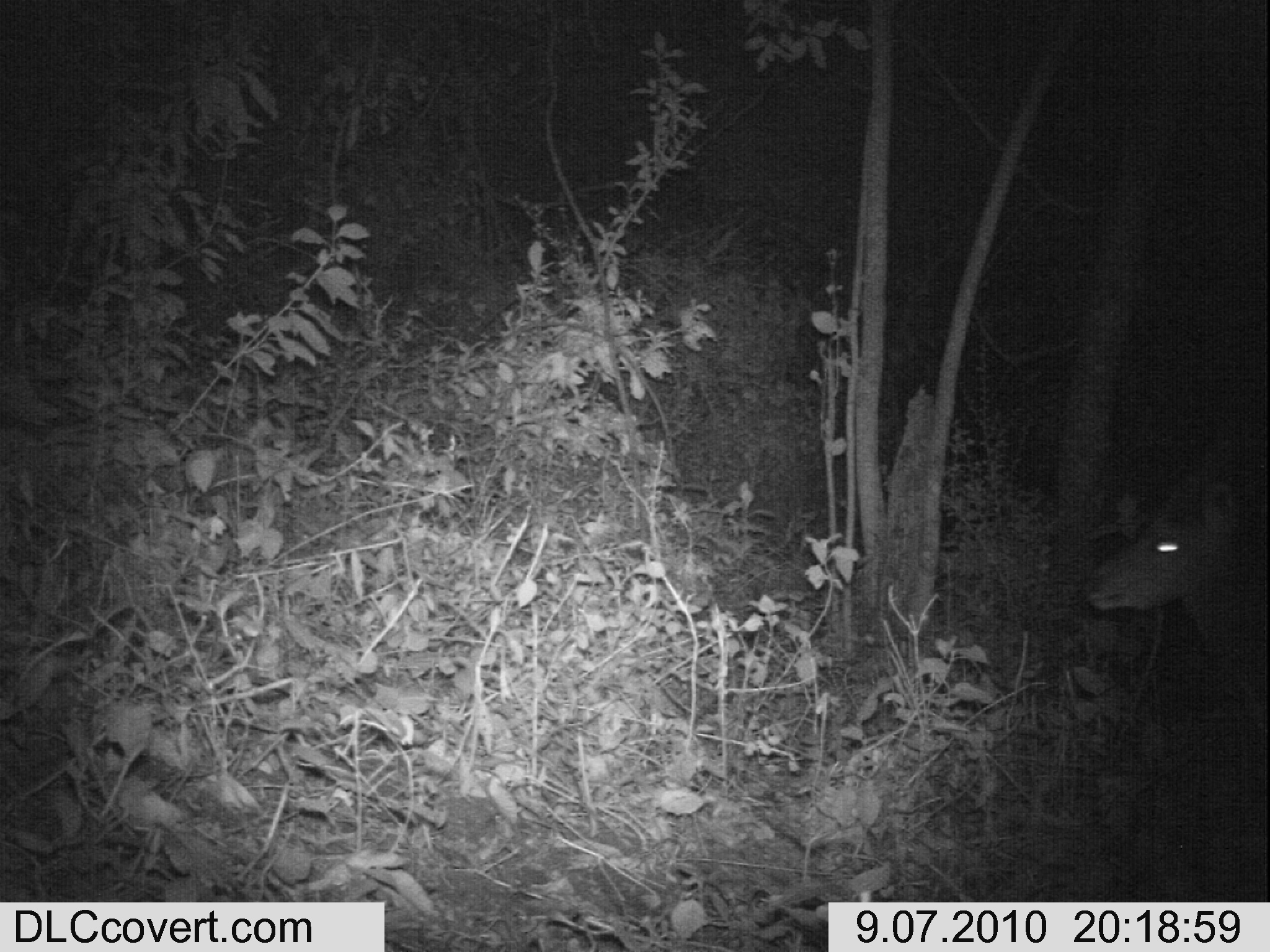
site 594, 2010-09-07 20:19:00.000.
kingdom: Animalia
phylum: Chordata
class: Mammalia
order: Artiodactyla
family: Bovidae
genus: Tragelaphus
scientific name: Tragelaphus scriptus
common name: bushbuck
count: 1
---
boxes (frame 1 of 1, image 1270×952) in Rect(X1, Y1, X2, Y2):
tragelaphus scriptus: Rect(1084, 486, 1267, 767)